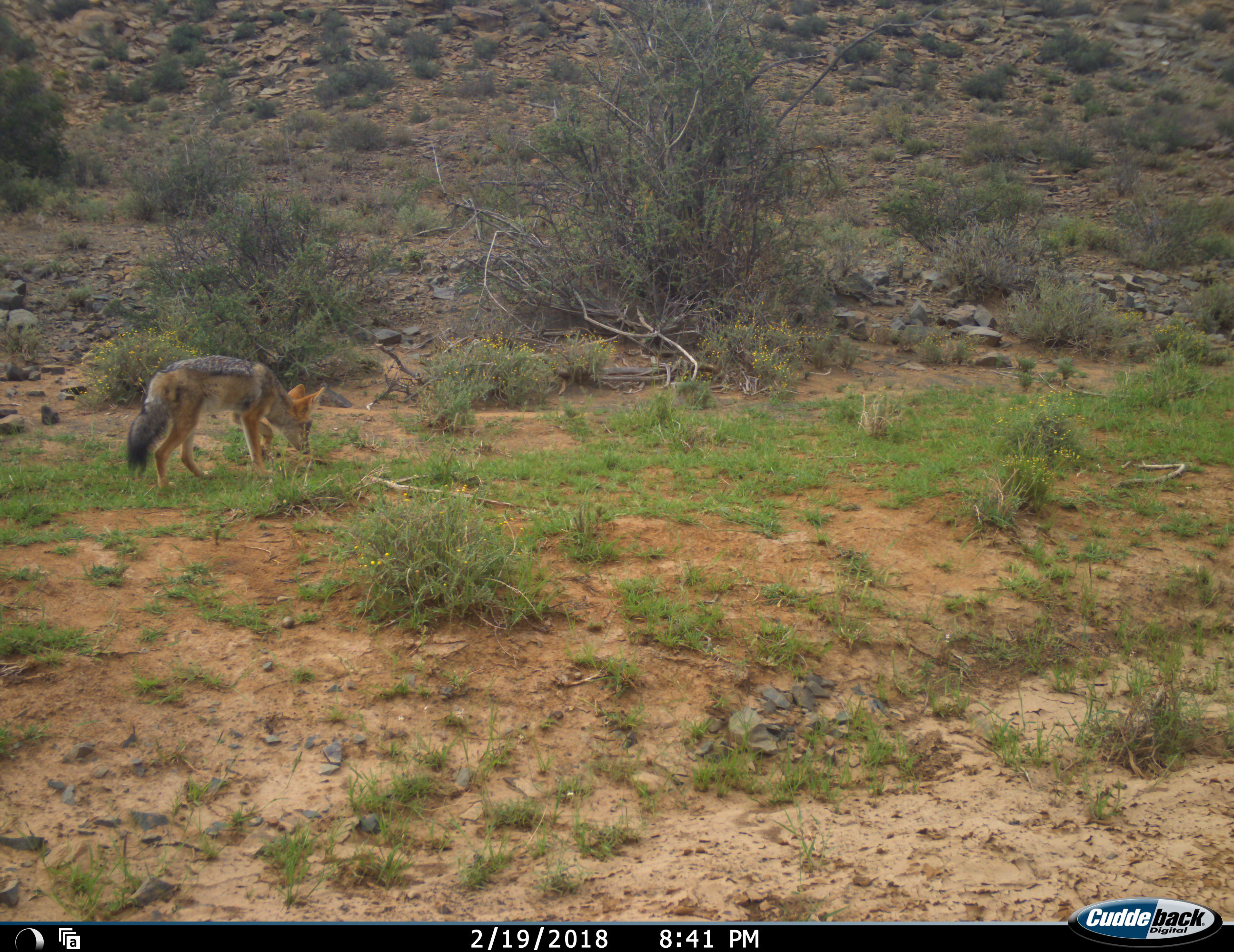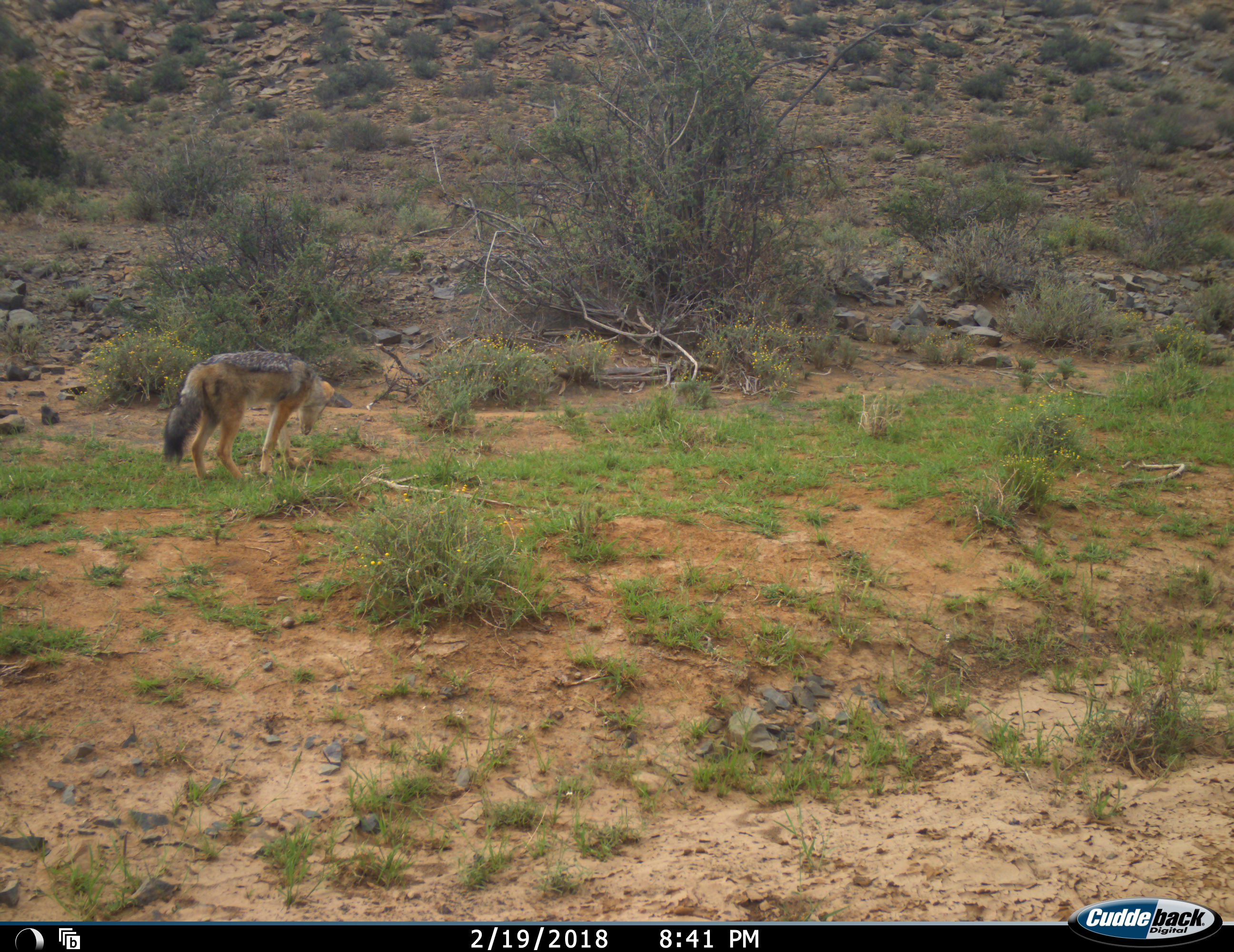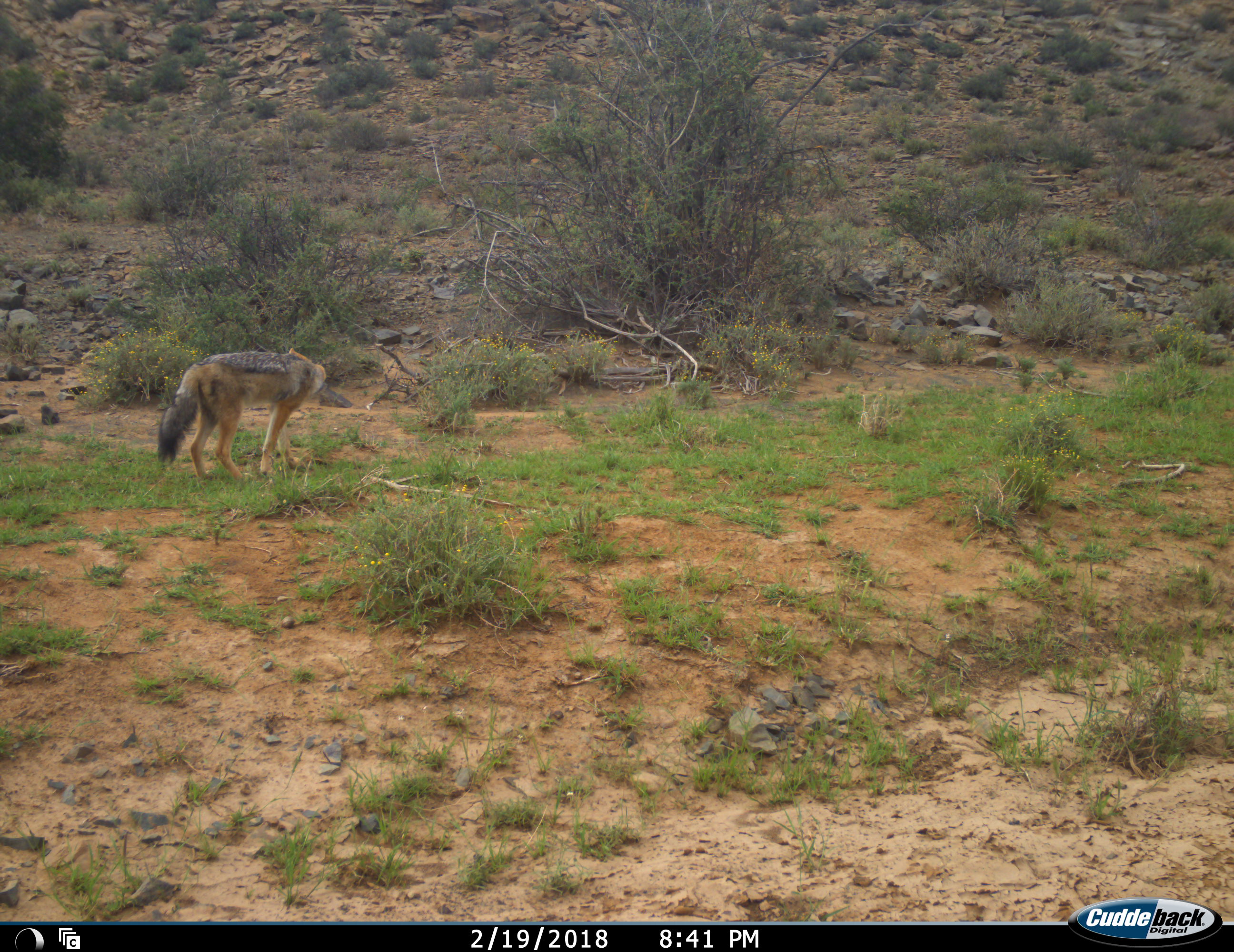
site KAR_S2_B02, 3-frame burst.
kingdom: Animalia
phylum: Chordata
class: Mammalia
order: Carnivora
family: Canidae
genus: Lupulella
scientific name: Lupulella mesomelas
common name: black-backed jackal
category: jackalblackbacked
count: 1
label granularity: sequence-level